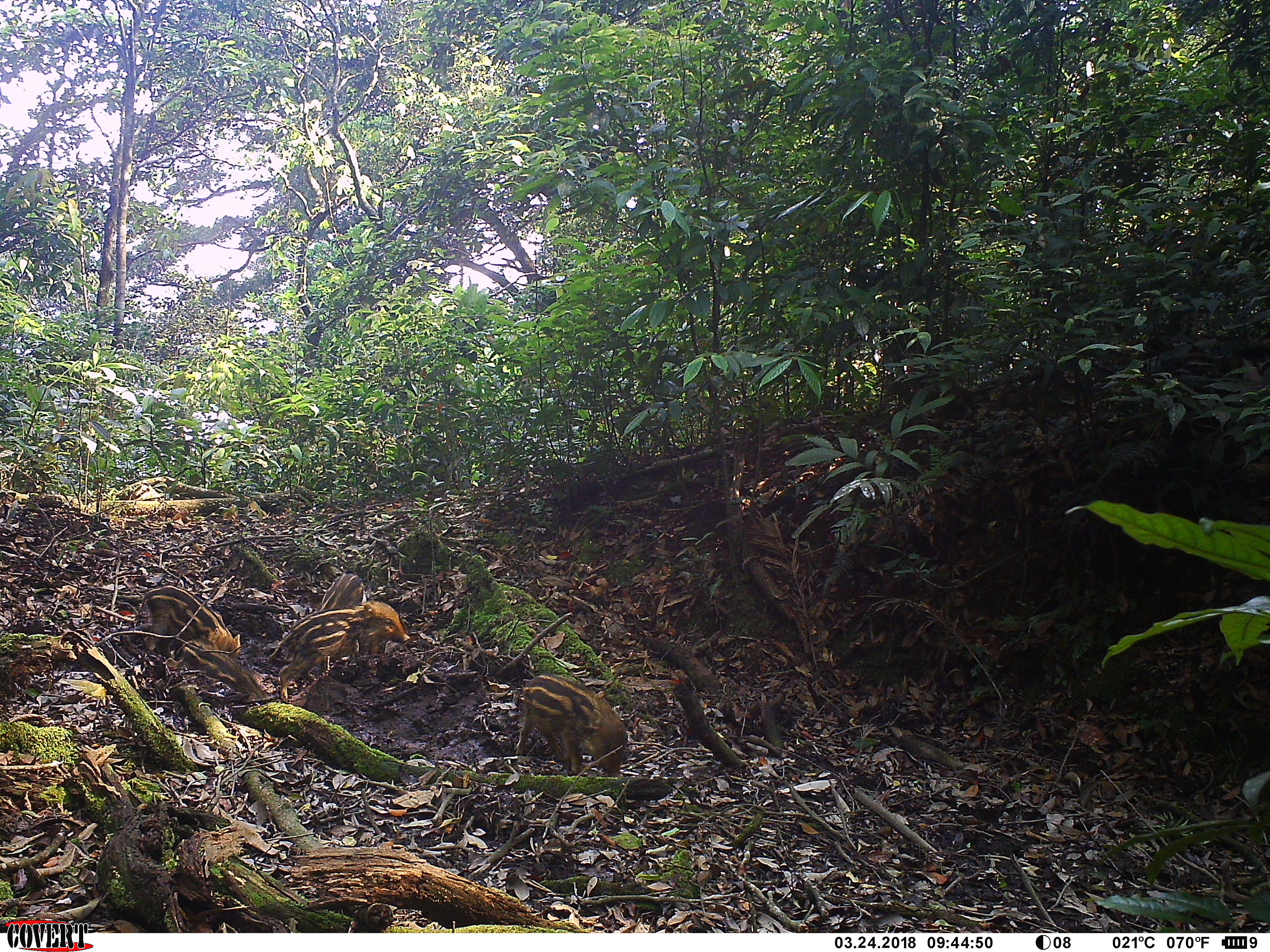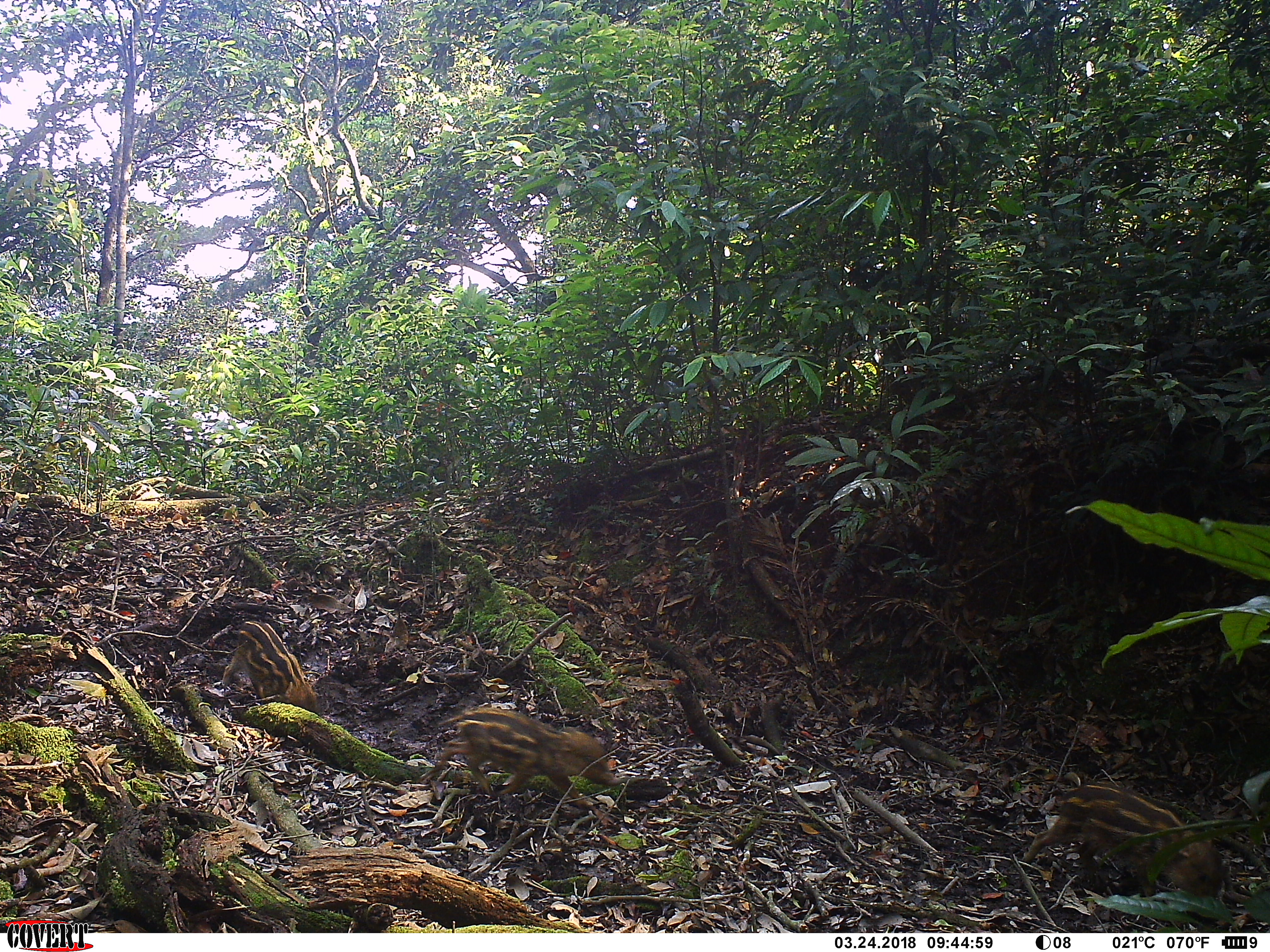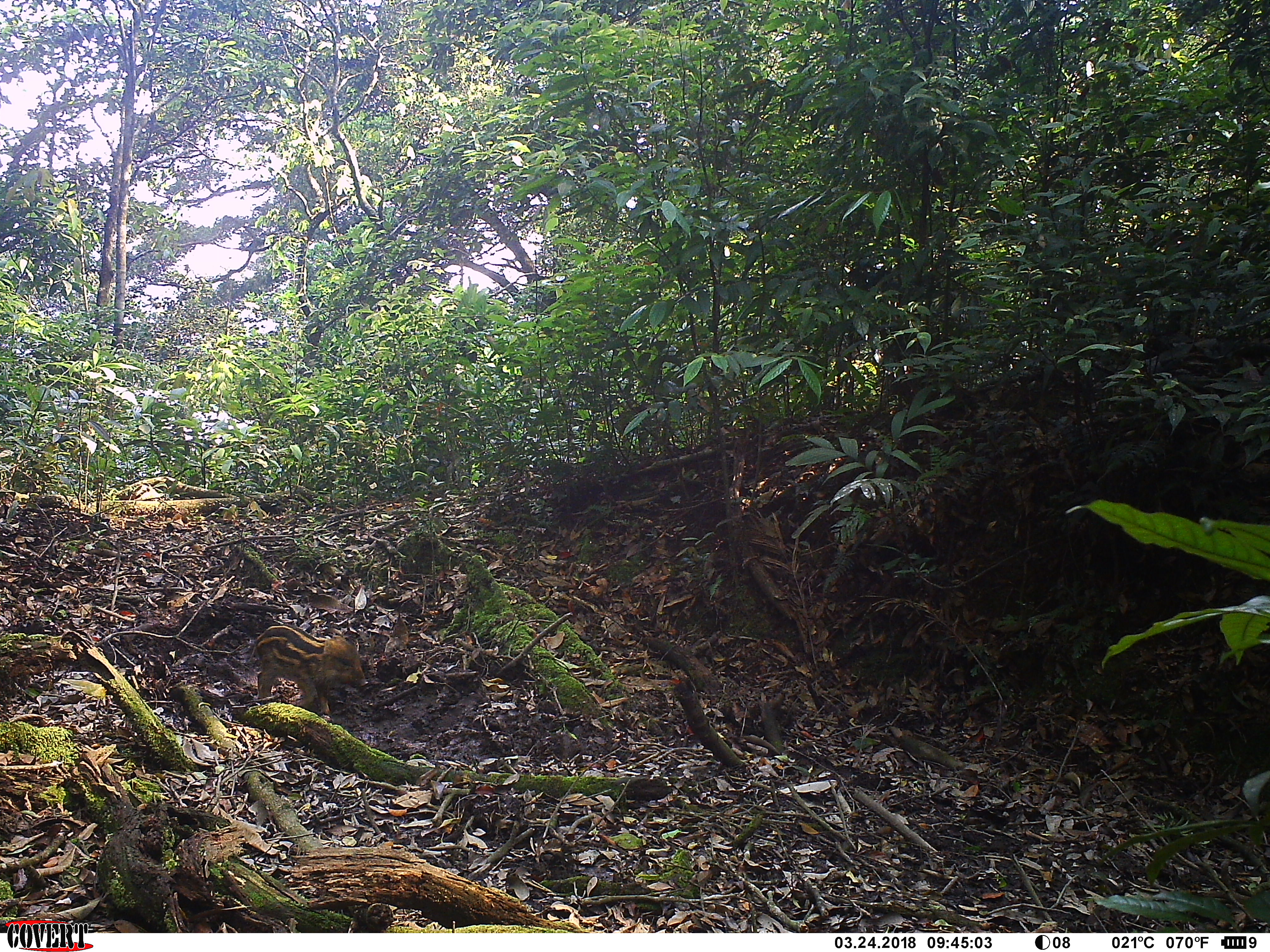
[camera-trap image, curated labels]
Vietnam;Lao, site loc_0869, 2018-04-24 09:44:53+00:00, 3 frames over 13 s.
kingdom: Animalia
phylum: Chordata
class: Mammalia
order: Artiodactyla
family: Suidae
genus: Sus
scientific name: Sus scrofa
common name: eurasian wild pig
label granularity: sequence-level